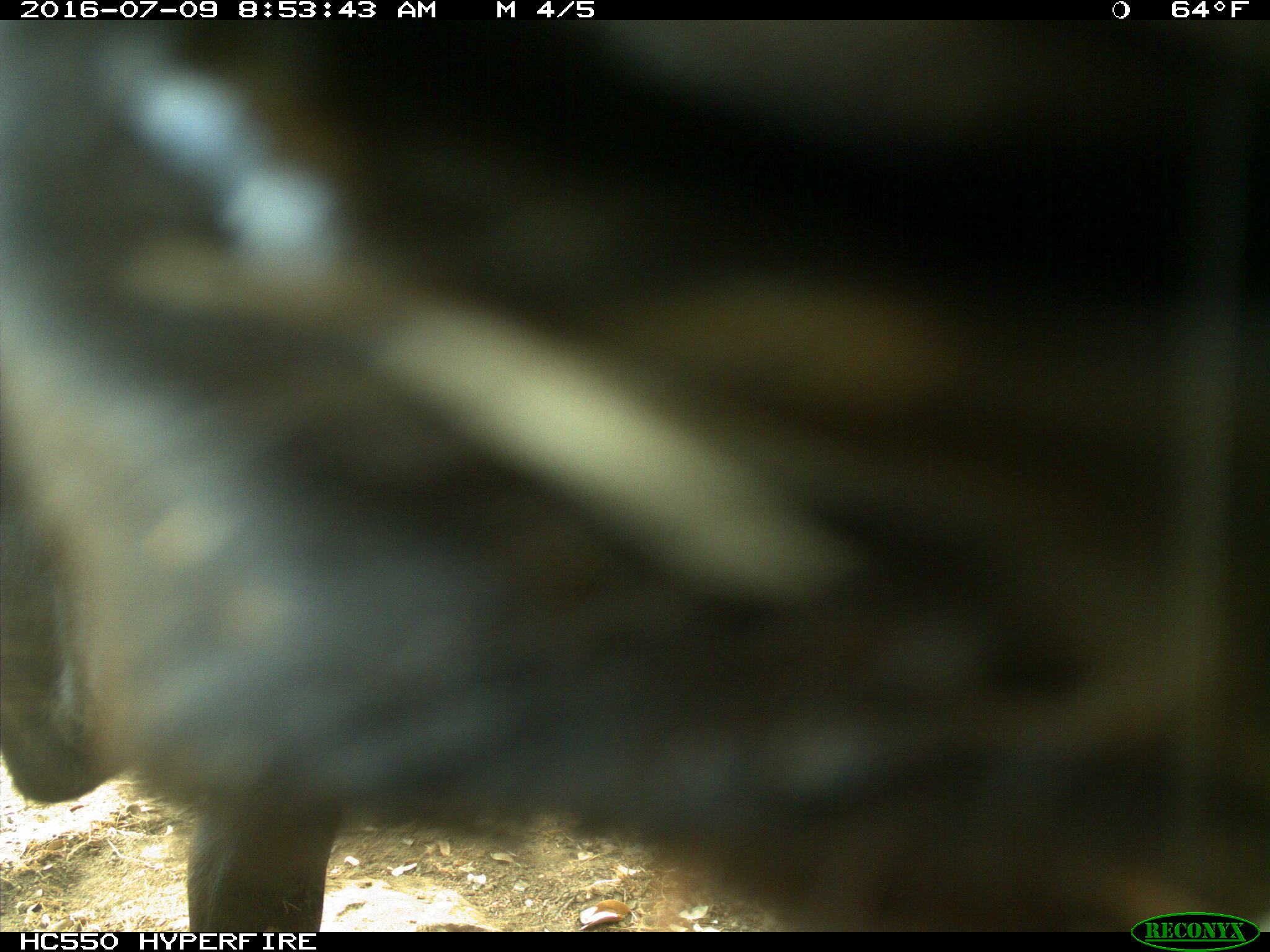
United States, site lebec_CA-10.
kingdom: Animalia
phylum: Chordata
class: Mammalia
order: Artiodactyla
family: Bovidae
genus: Bos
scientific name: Bos taurus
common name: domestic cow